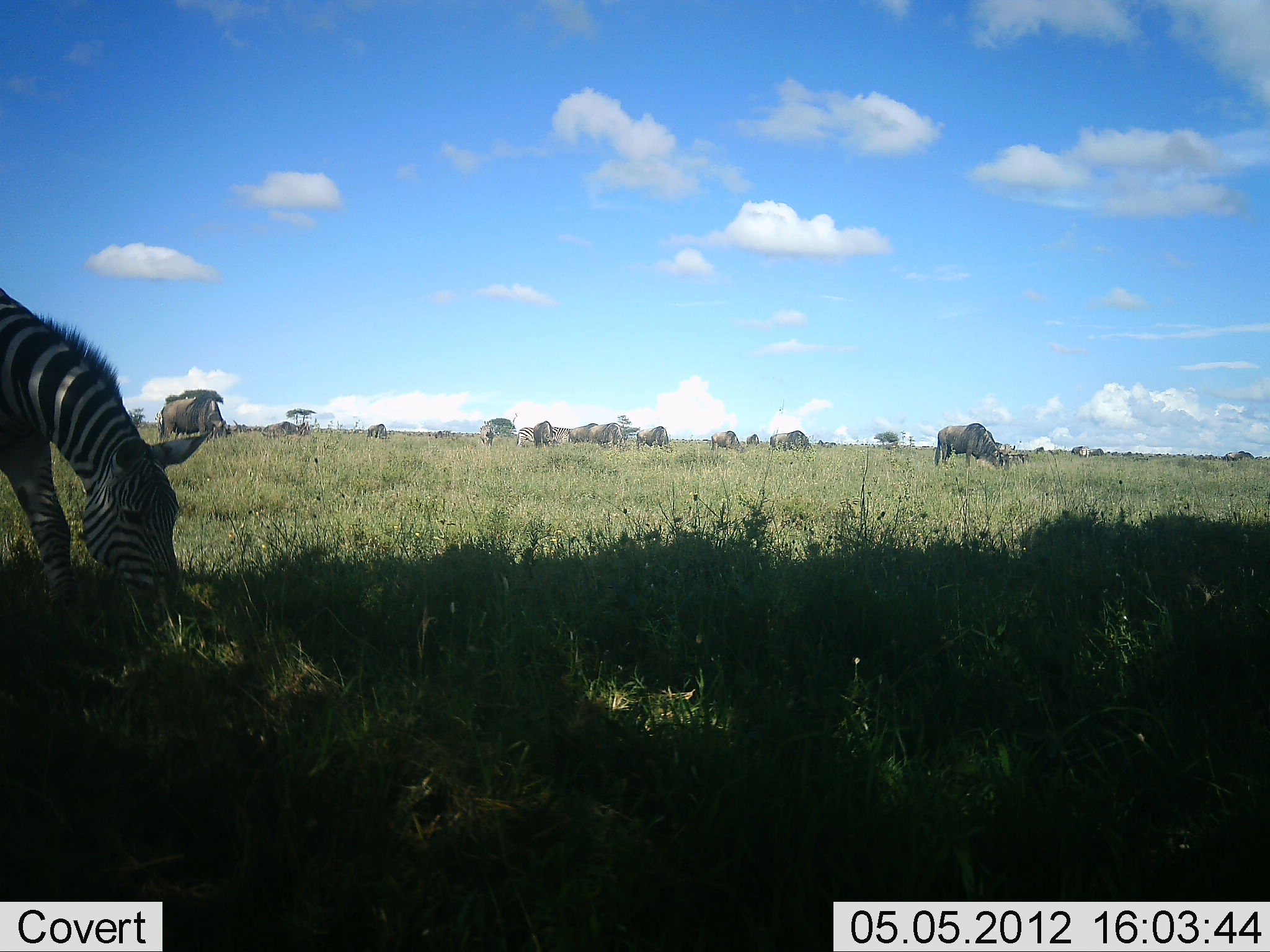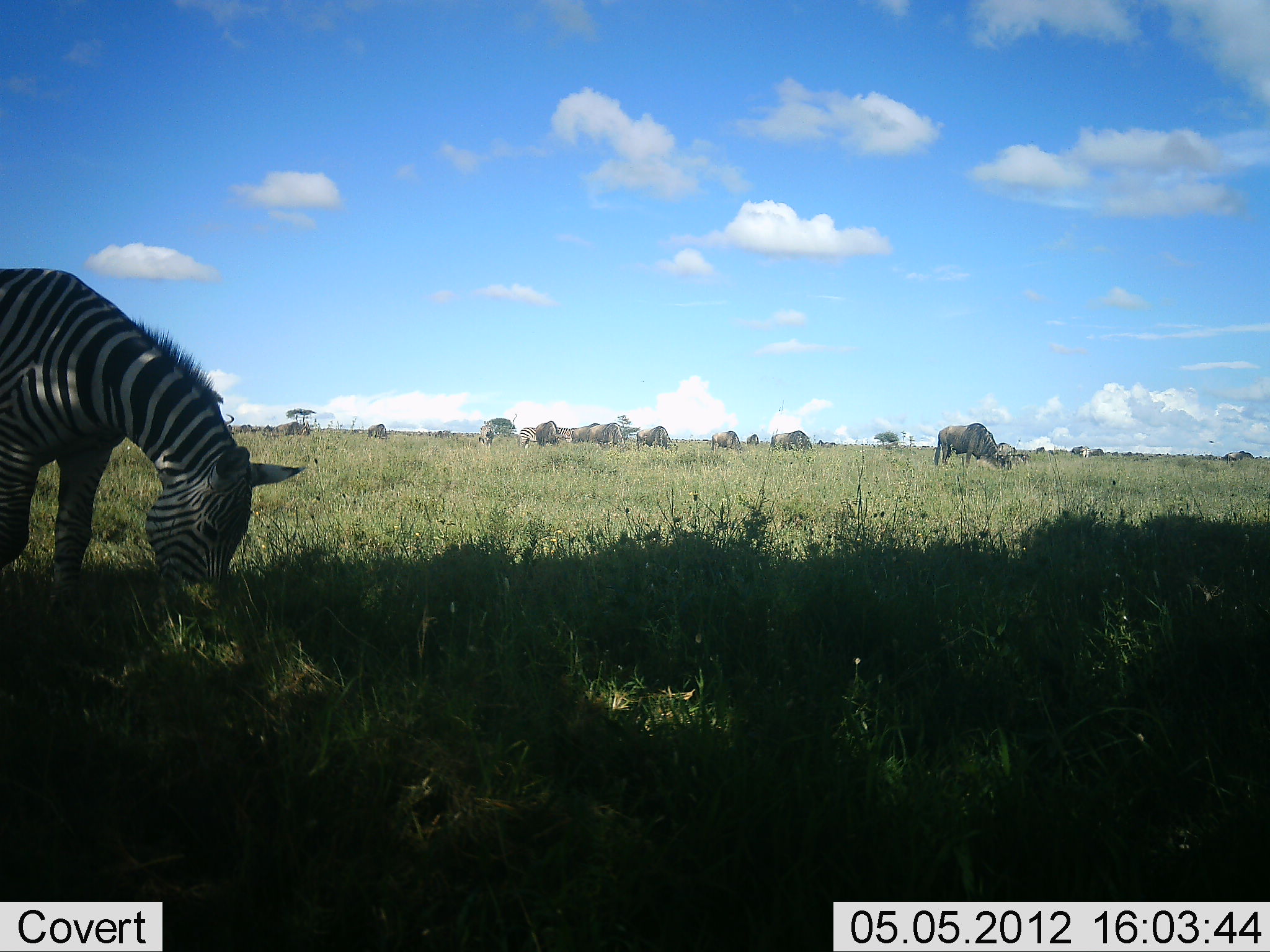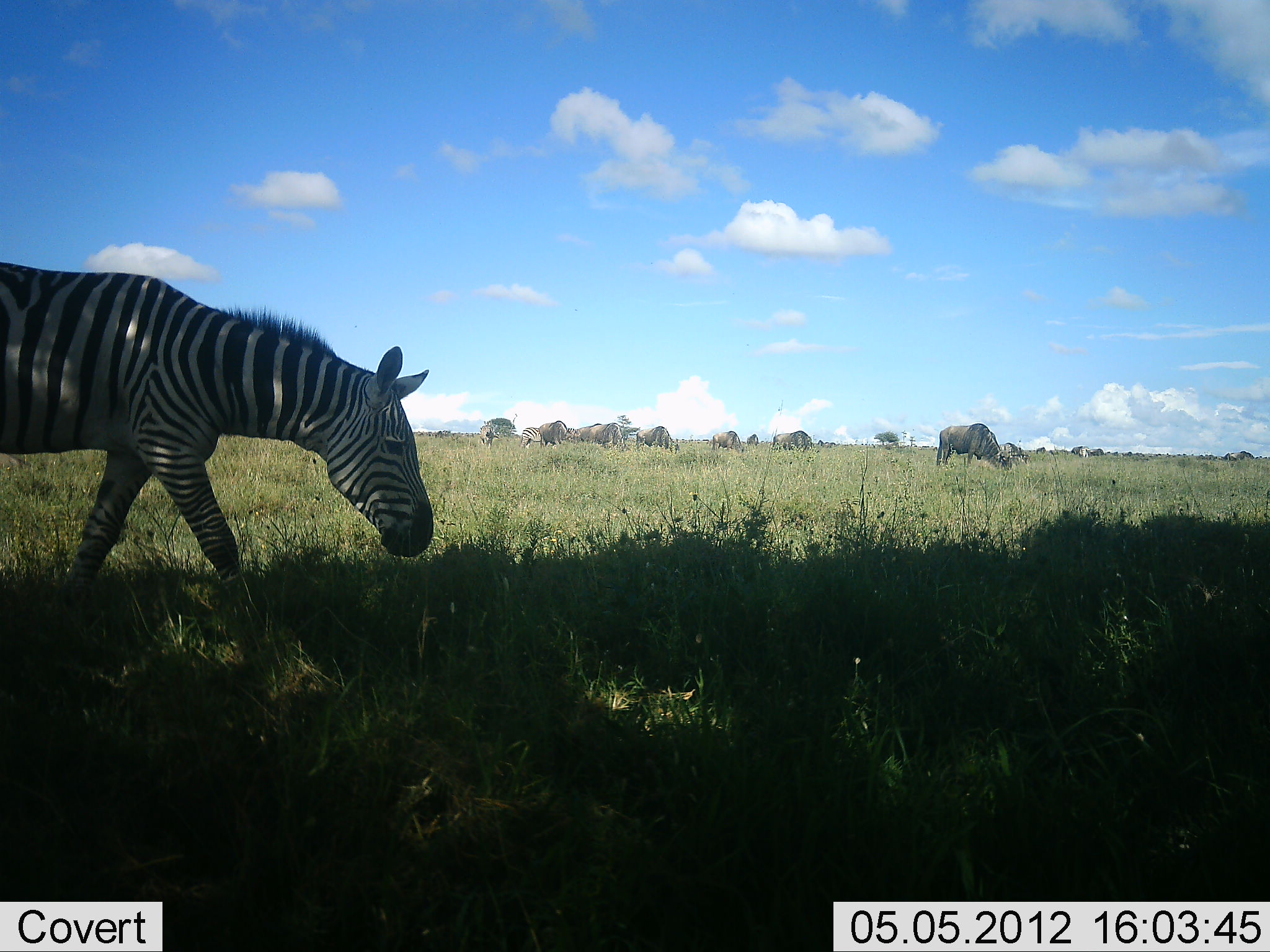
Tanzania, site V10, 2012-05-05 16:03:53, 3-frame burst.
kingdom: Animalia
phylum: Chordata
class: Mammalia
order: Artiodactyla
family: Bovidae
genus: Connochaetes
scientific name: Connochaetes taurinus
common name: blue wildebeest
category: wildebeest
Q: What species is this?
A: Wildebeest (blue wildebeest) (Connochaetes taurinus).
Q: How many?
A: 11-50.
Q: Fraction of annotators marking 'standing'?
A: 20%.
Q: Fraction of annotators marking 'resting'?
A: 0%.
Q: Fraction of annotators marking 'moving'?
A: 20%.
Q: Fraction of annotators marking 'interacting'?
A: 0%.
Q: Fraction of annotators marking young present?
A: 0%.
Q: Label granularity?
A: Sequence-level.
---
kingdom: Animalia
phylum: Chordata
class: Mammalia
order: Perissodactyla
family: Equidae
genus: Equus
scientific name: Equus quagga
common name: plains zebra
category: zebra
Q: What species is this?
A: Zebra (plains zebra) (Equus quagga).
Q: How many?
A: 1.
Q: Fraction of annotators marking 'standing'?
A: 20%.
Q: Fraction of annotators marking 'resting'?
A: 0%.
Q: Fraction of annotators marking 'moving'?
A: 30%.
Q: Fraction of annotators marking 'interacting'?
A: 0%.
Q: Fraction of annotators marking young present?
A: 0%.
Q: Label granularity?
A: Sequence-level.